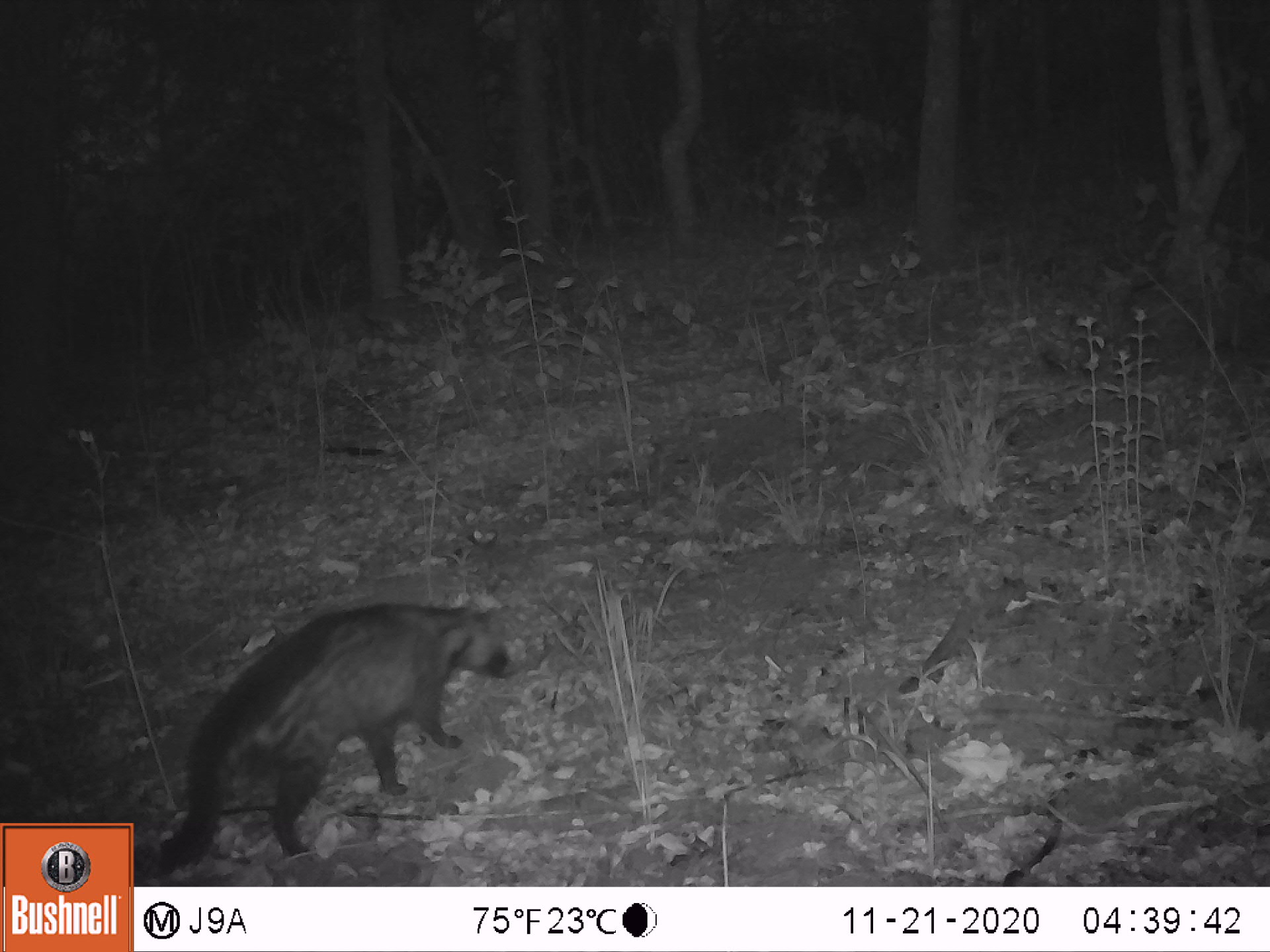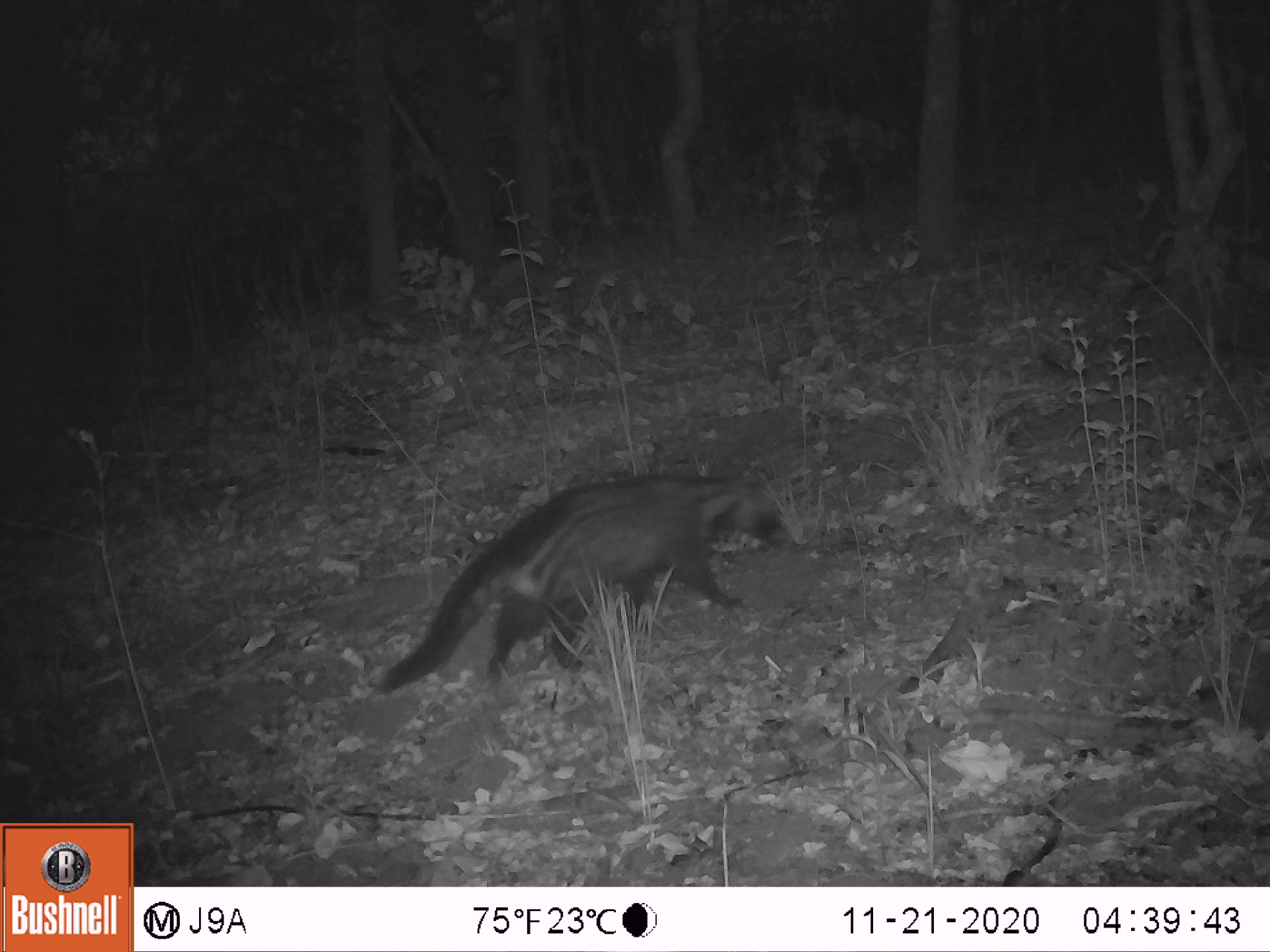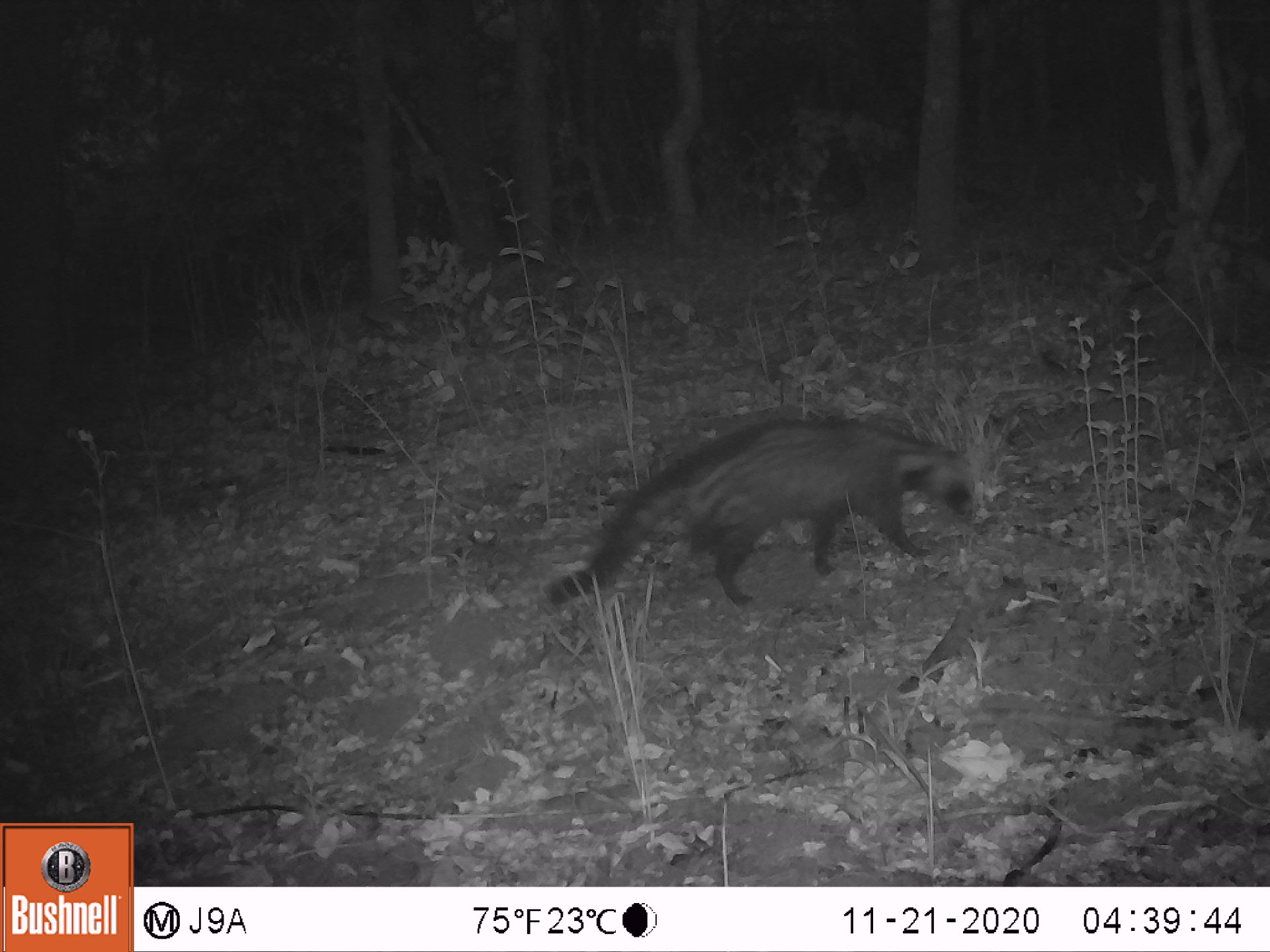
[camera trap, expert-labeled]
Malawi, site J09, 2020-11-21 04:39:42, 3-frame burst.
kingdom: Animalia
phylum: Chordata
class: Mammalia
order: Carnivora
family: Viverridae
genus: Civettictis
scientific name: Civettictis civetta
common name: african civet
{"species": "african civet (Civettictis civetta)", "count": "1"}